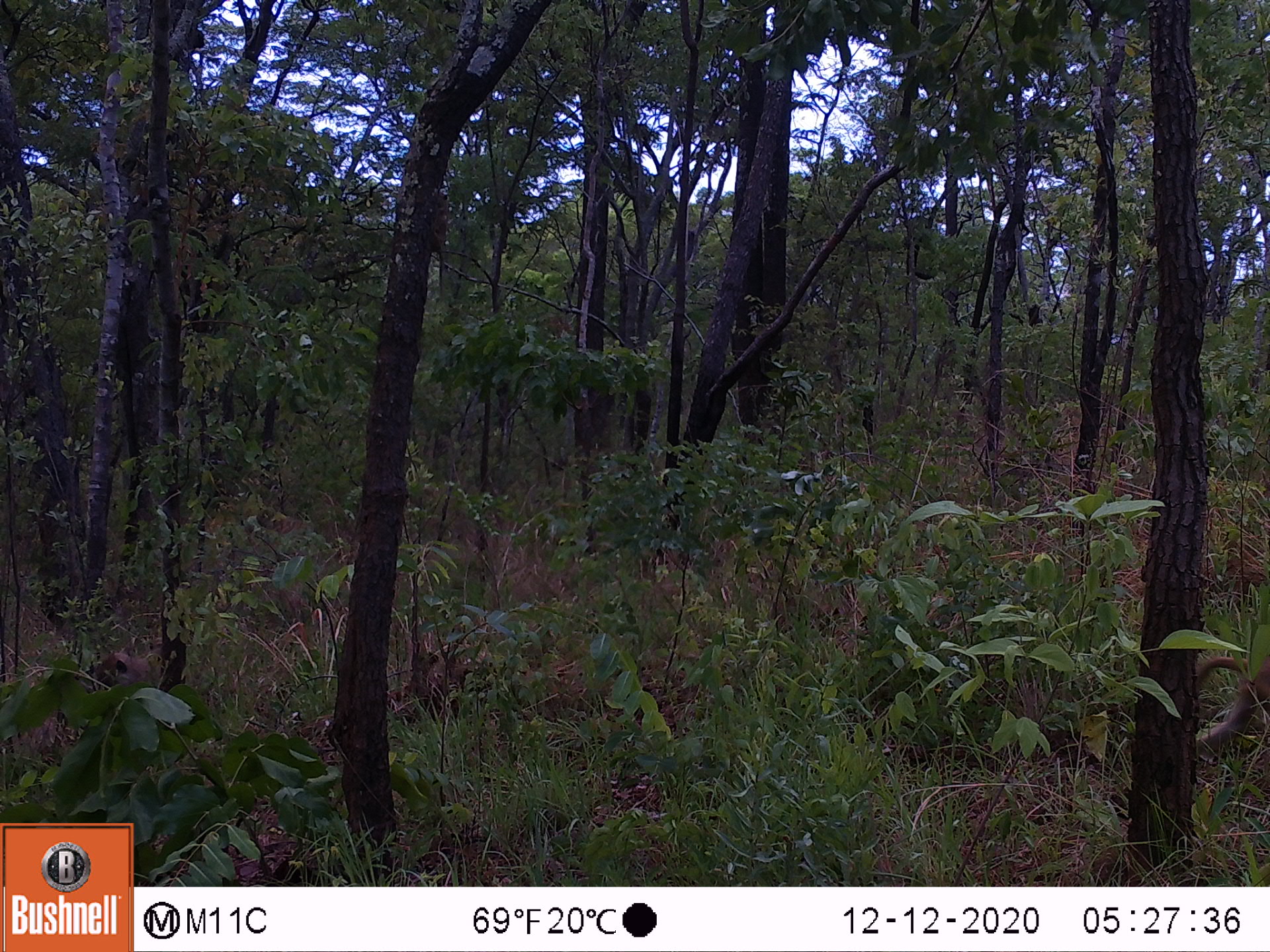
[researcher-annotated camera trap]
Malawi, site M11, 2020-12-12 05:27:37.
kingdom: Animalia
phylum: Chordata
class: Mammalia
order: Primates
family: Cercopithecidae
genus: Papio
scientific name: Papio cynocephalus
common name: yellow baboon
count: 2